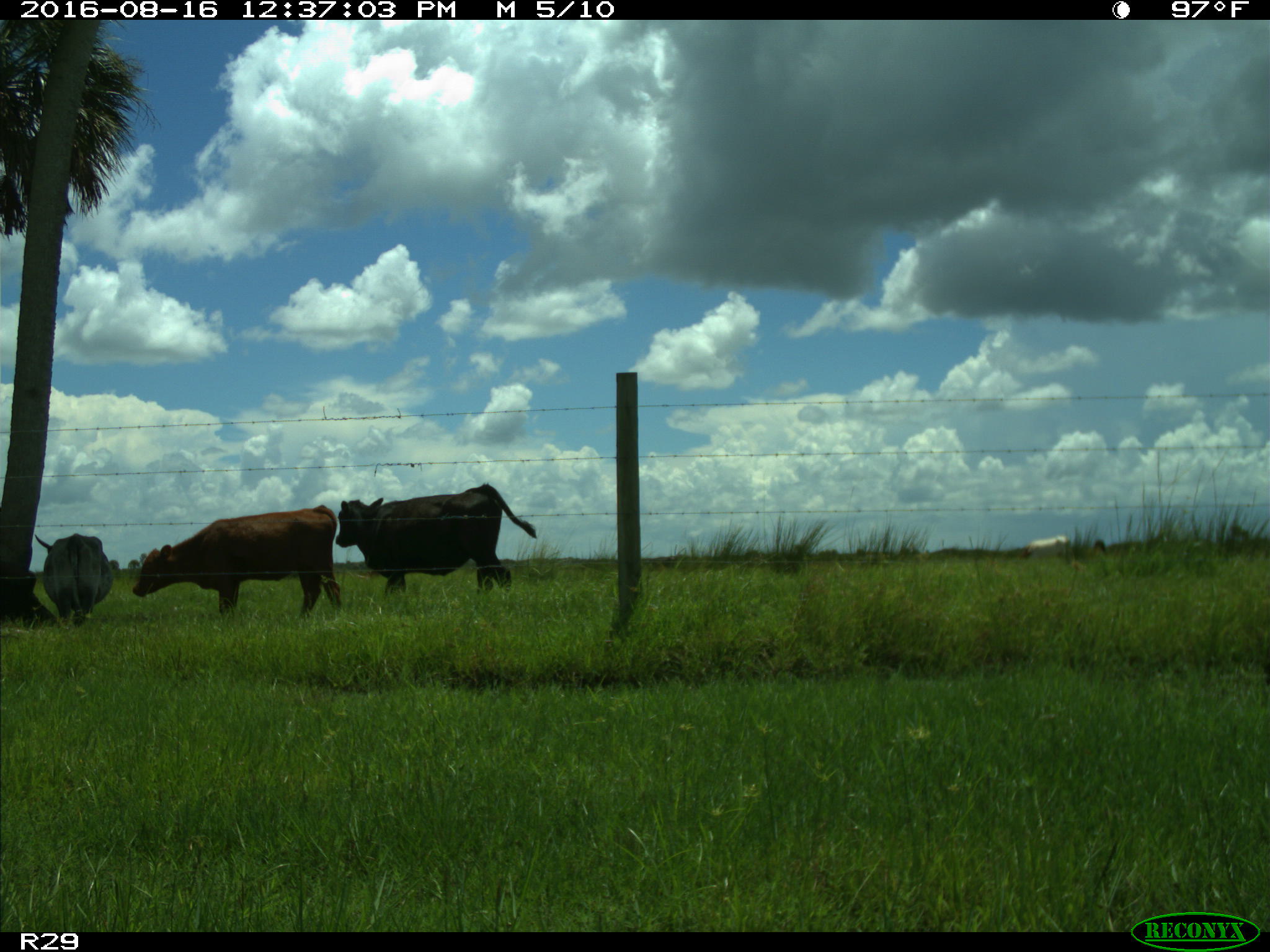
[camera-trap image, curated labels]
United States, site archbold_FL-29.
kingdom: Animalia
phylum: Chordata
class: Mammalia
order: Artiodactyla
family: Bovidae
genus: Bos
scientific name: Bos taurus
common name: domestic cow